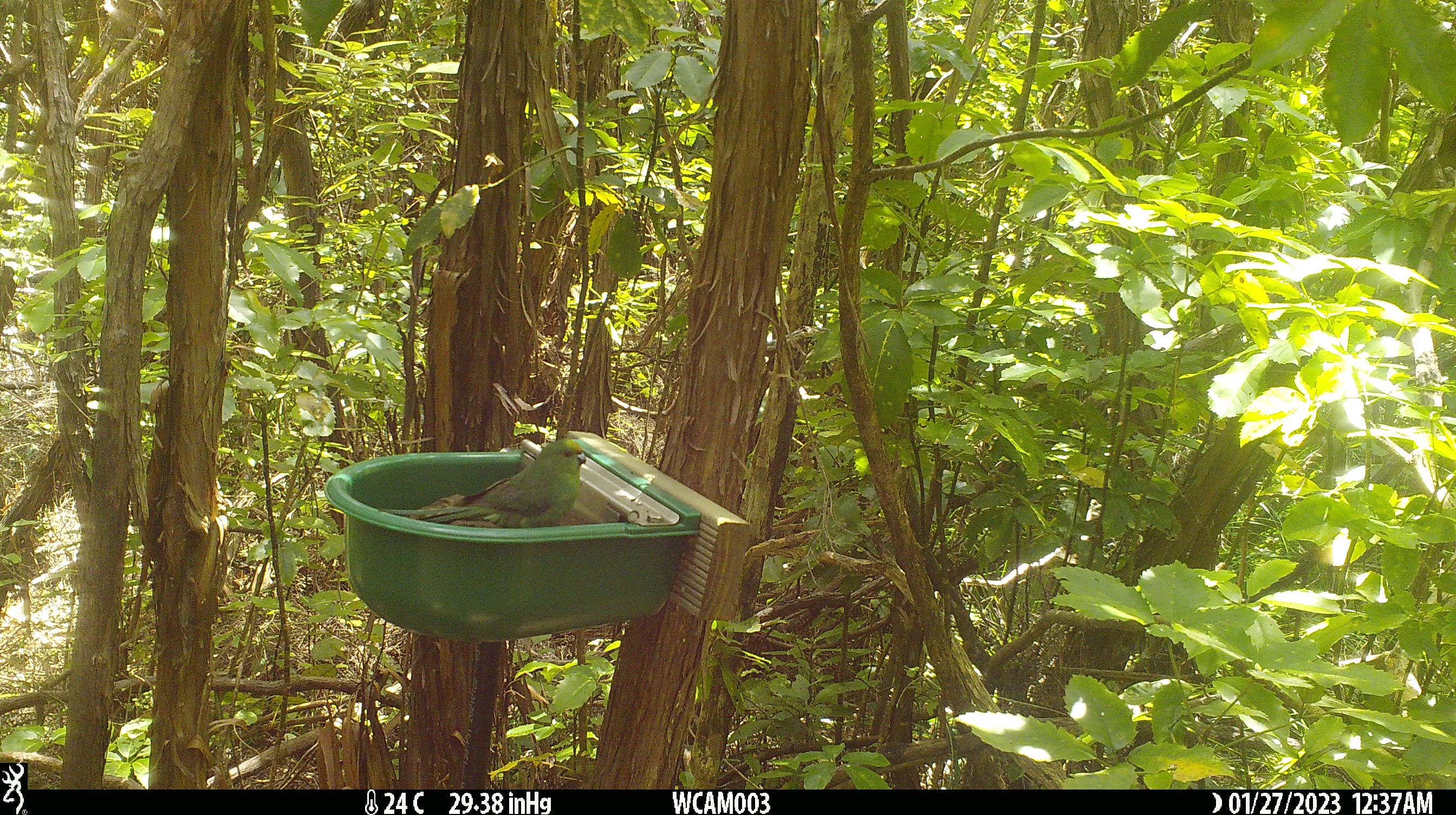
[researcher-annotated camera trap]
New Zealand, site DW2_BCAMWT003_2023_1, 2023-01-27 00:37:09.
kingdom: Animalia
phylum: Chordata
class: Aves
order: Psittaciformes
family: Psittaculidae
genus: Cyanoramphus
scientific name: Cyanoramphus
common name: parakeet